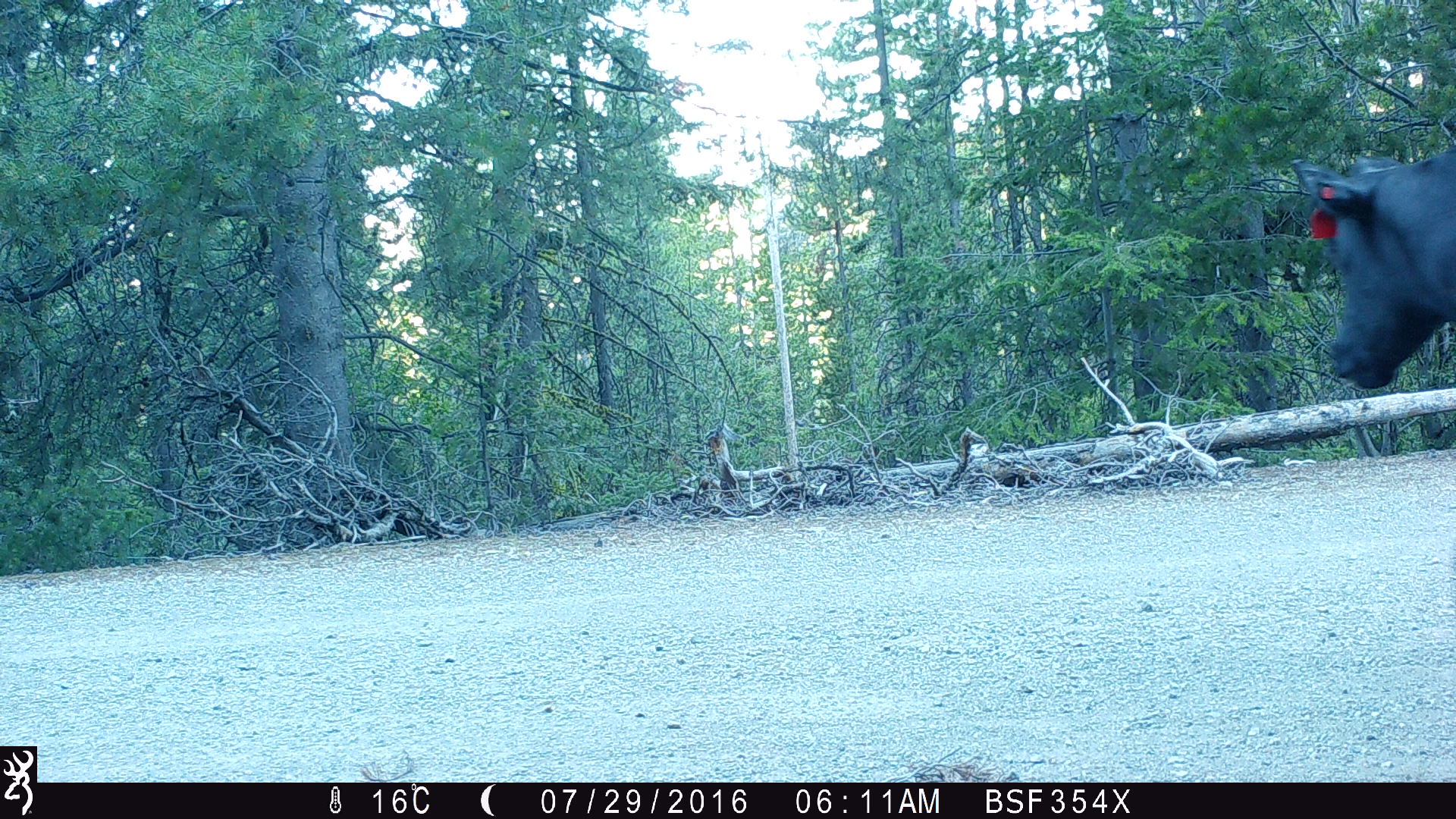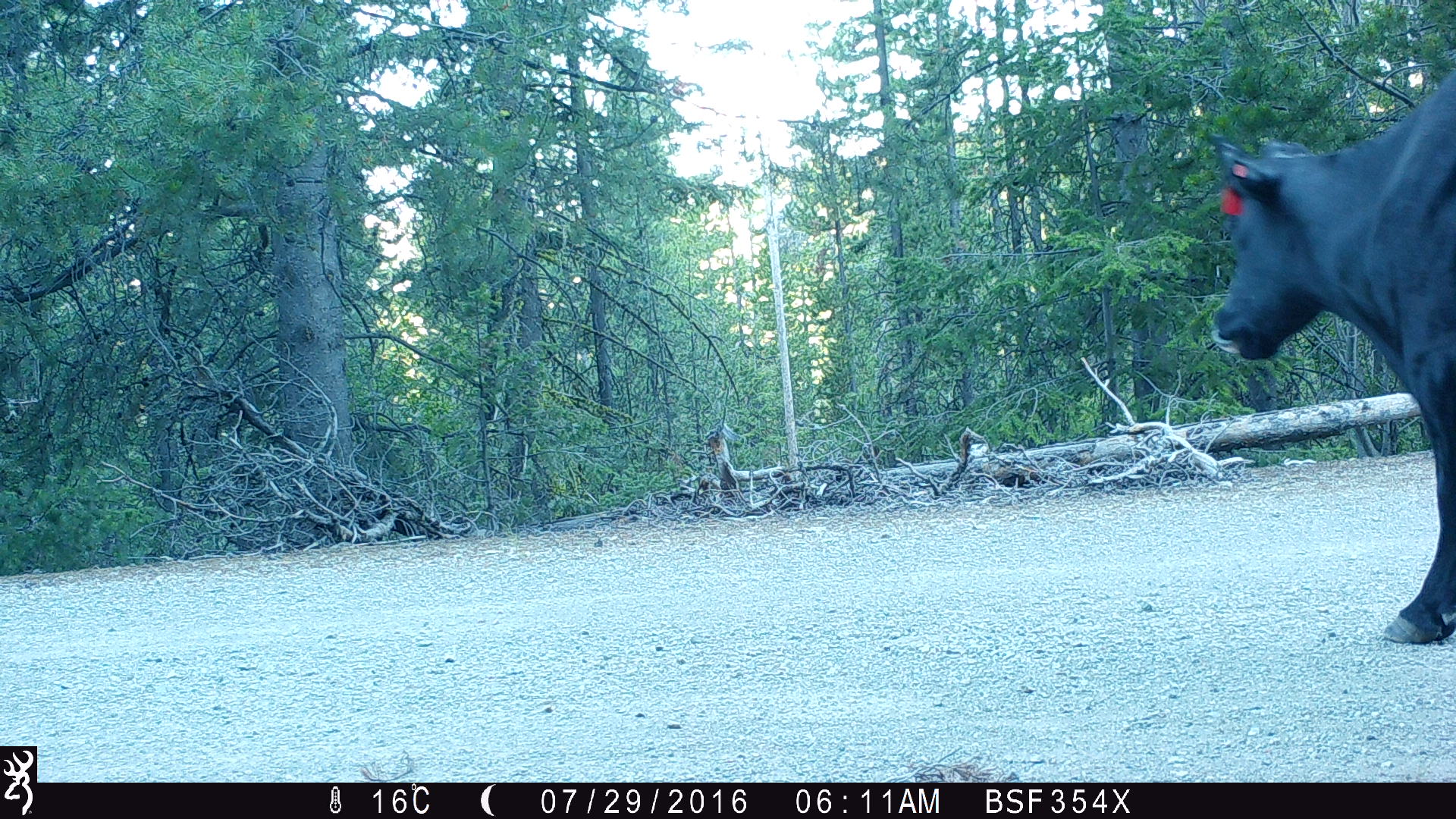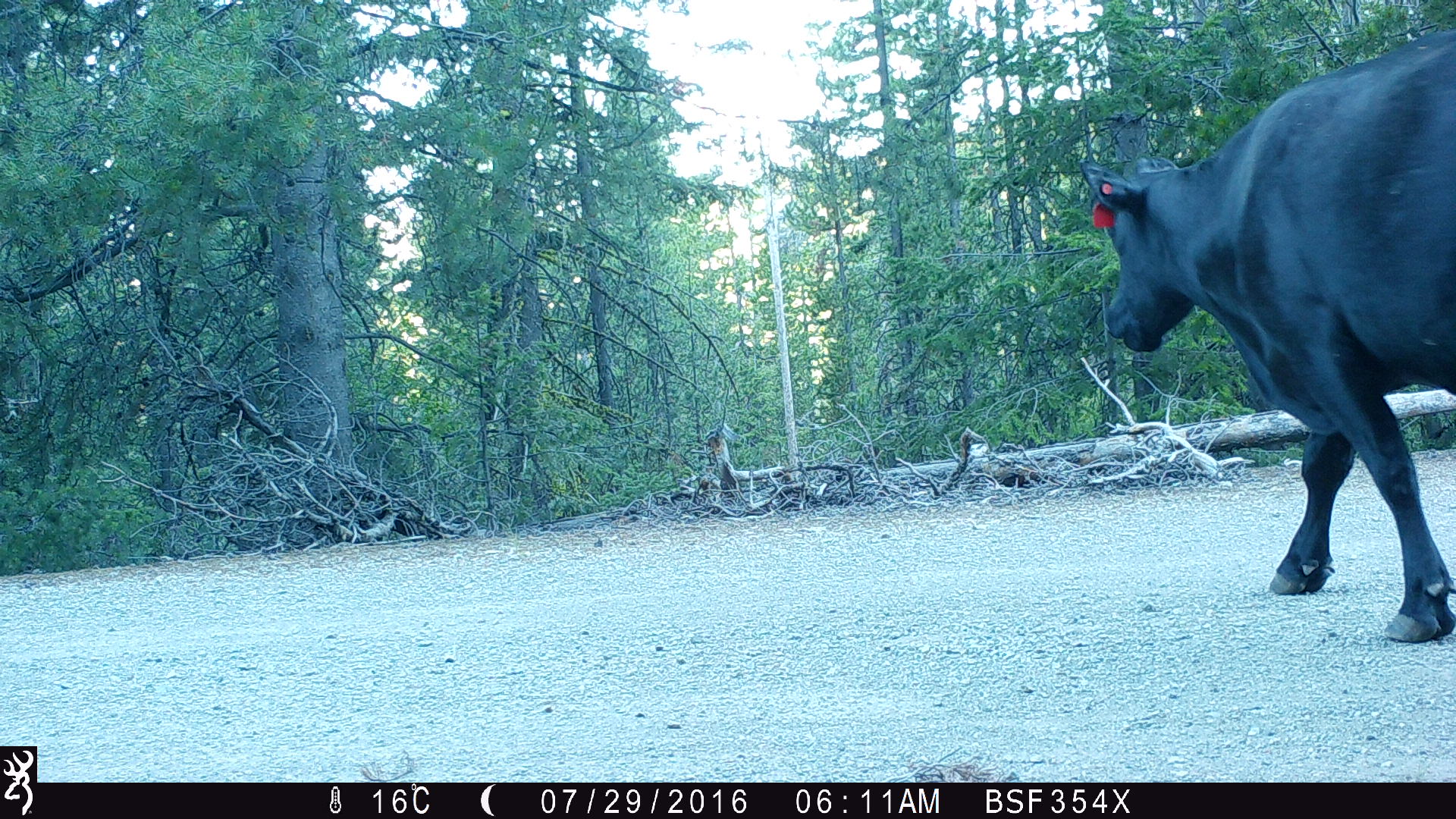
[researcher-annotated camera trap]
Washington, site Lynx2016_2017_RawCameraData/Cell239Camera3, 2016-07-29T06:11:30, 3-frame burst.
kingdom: Animalia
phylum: Chordata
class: Mammalia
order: Artiodactyla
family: Bovidae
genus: Bos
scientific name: Bos taurus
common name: domestic cattle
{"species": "domestic cattle (Bos taurus)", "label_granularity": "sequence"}